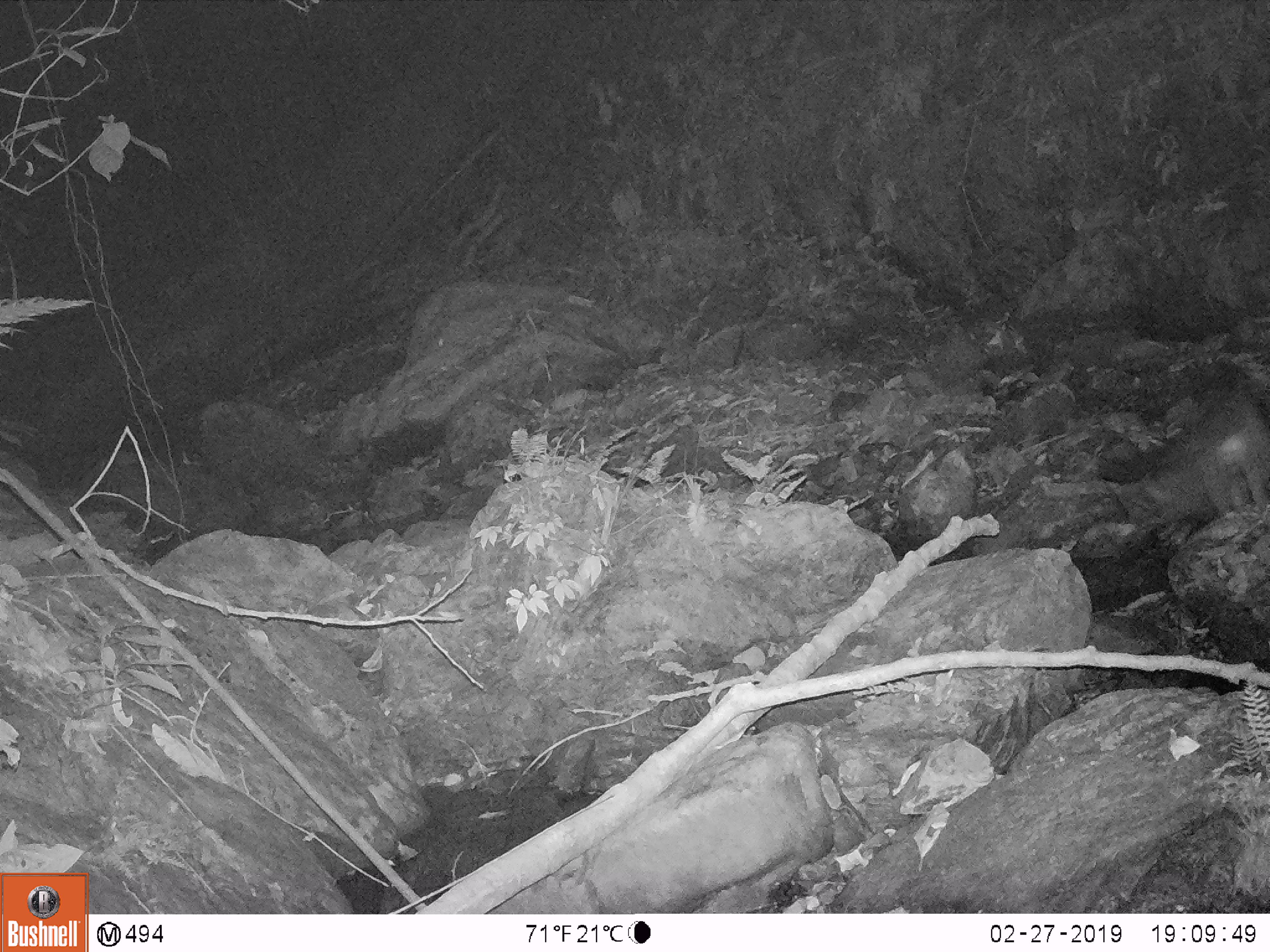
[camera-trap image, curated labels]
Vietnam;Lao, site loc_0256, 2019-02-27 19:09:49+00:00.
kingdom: Animalia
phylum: Chordata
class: Mammalia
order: Carnivora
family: Viverridae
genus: Paguma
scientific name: Paguma larvata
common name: masked palm civet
Masked palm civet (Paguma larvata). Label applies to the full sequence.